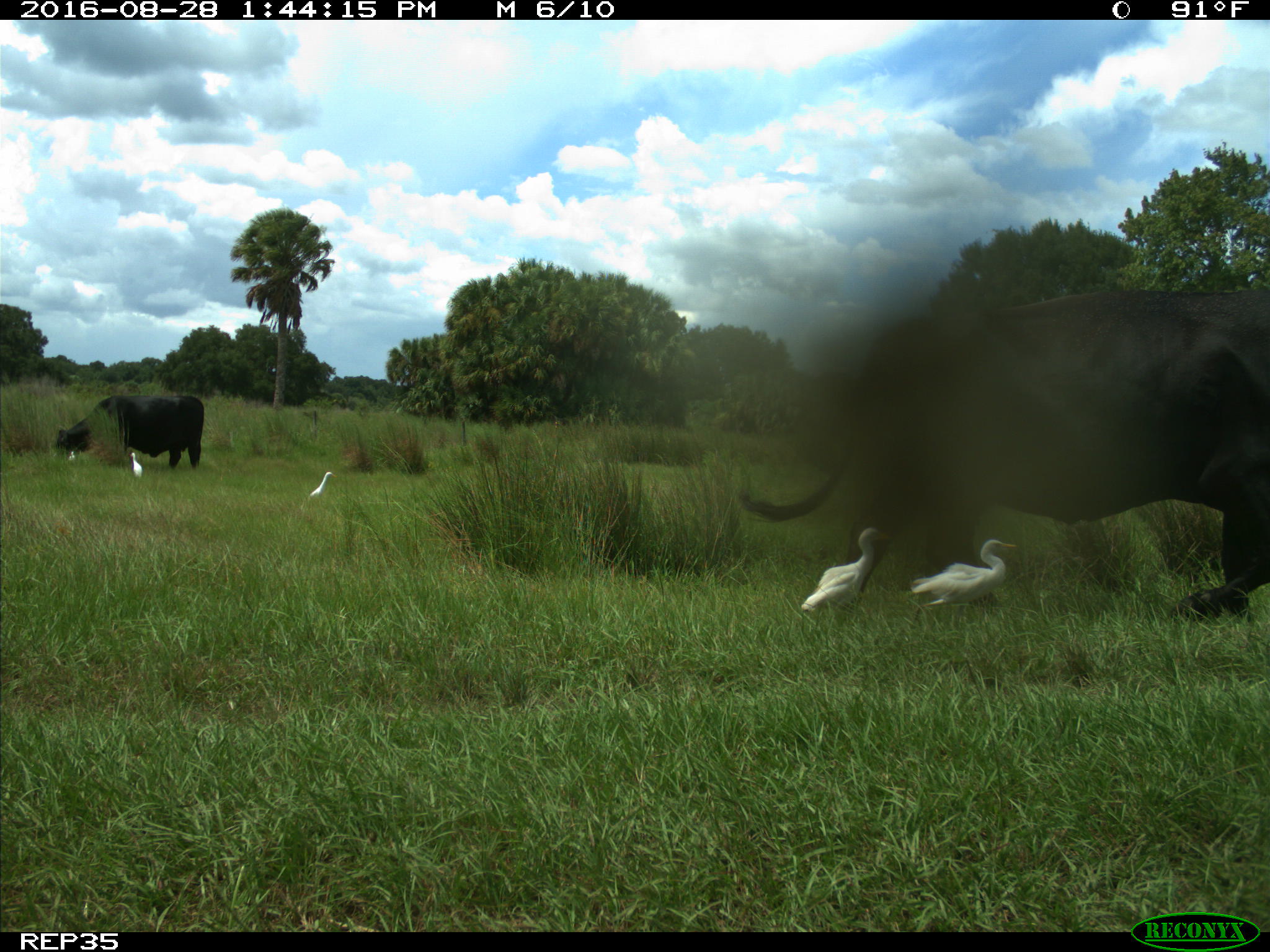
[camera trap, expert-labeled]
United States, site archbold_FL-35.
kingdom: Animalia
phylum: Chordata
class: Mammalia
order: Artiodactyla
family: Bovidae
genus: Bos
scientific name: Bos taurus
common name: domestic cow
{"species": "Bos taurus (domestic cow)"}